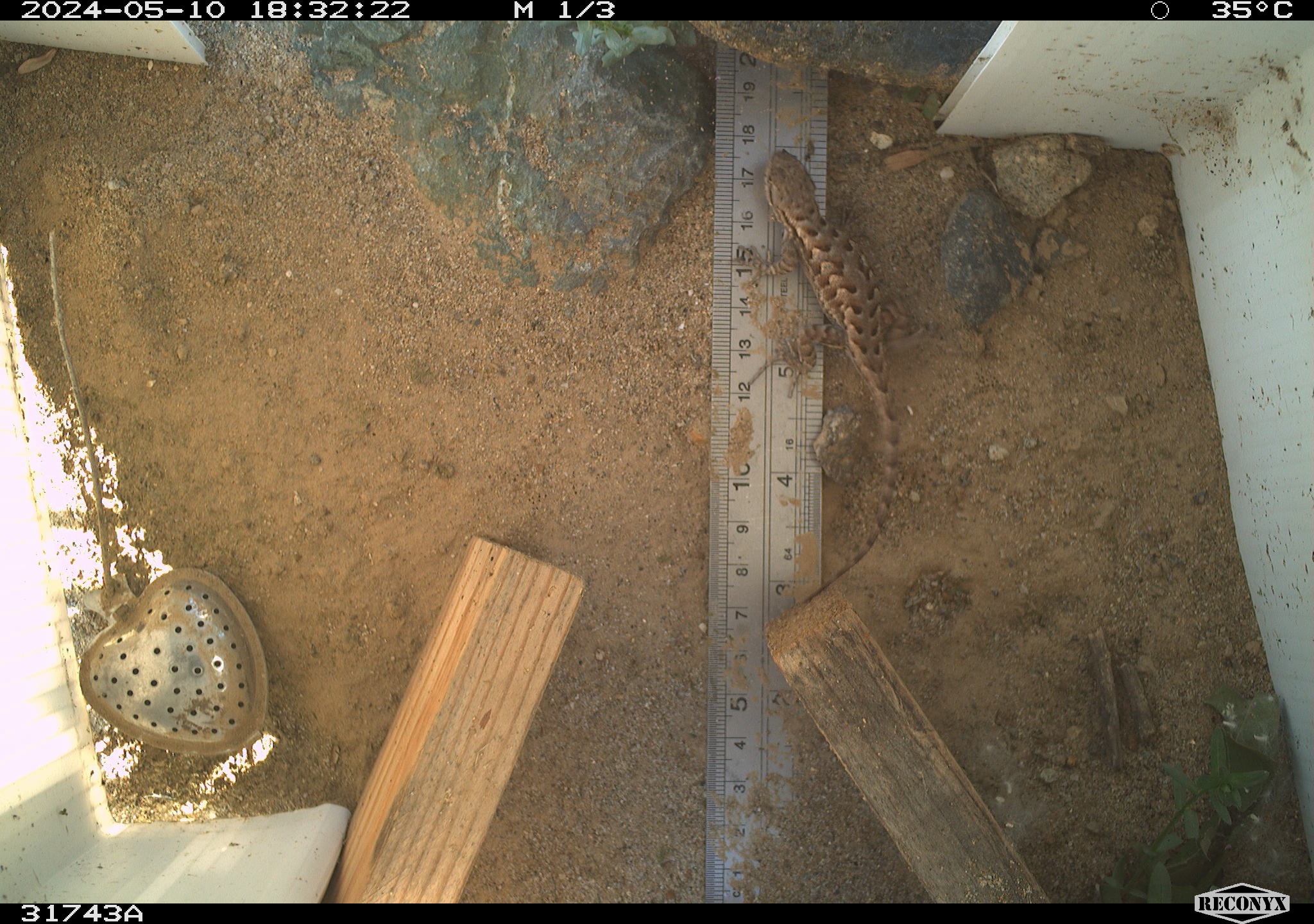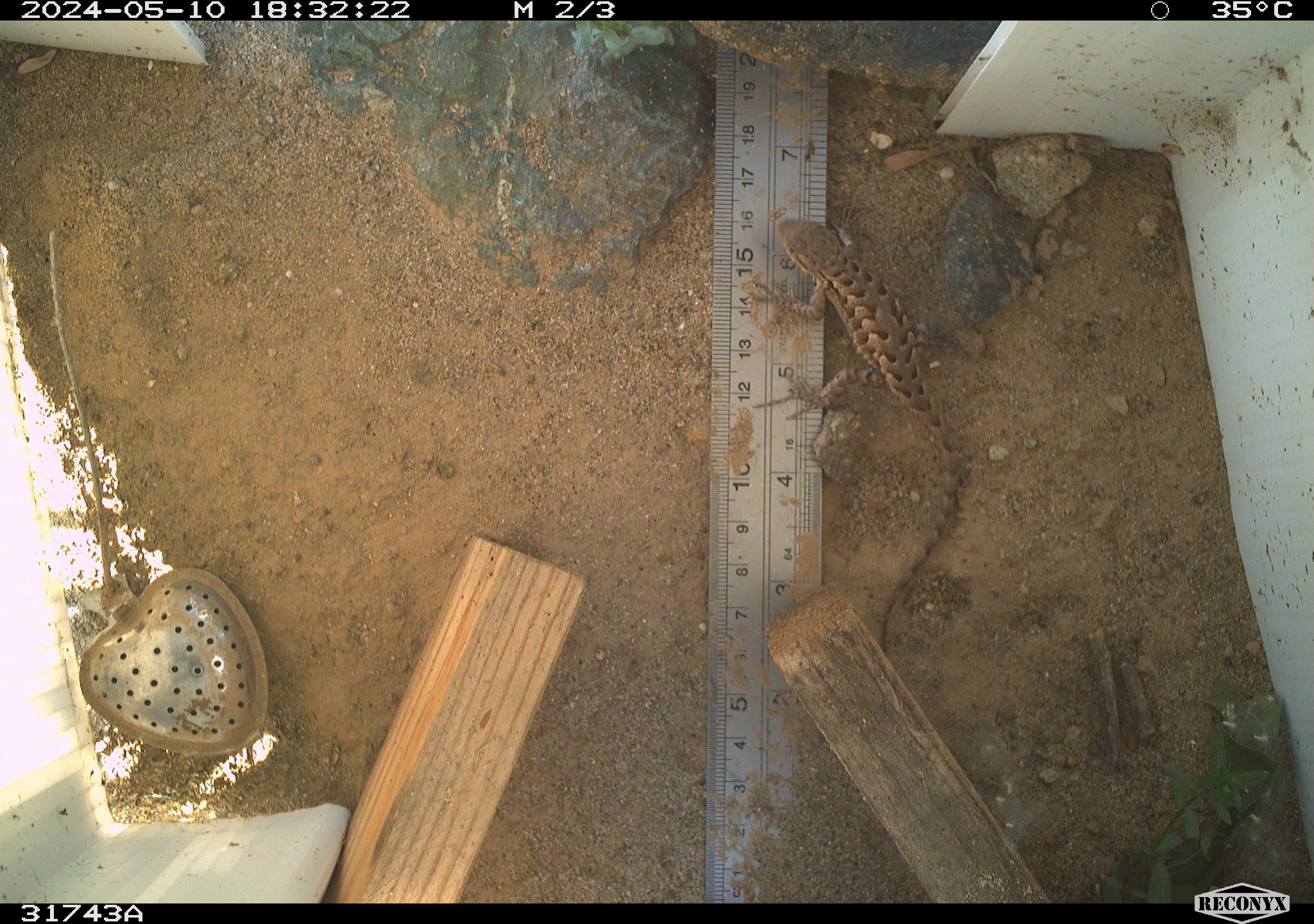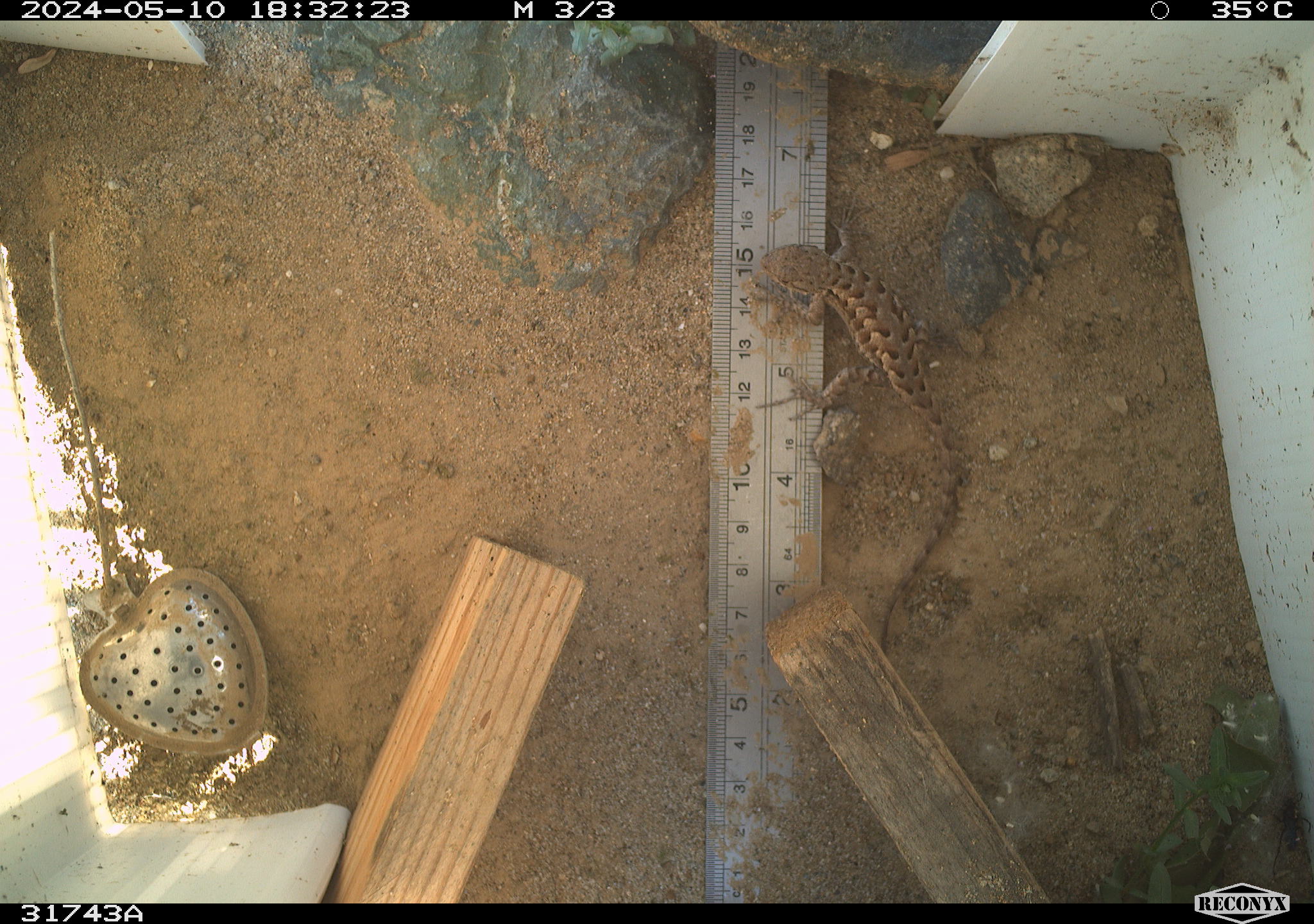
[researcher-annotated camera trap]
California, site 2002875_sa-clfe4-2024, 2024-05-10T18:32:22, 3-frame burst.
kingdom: Animalia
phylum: Chordata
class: Reptilia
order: Squamata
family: Phrynosomatidae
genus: Sceloporus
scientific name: Sceloporus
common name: spiny lizards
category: sceloporus species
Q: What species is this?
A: Sceloporus species (spiny lizards) (Sceloporus).